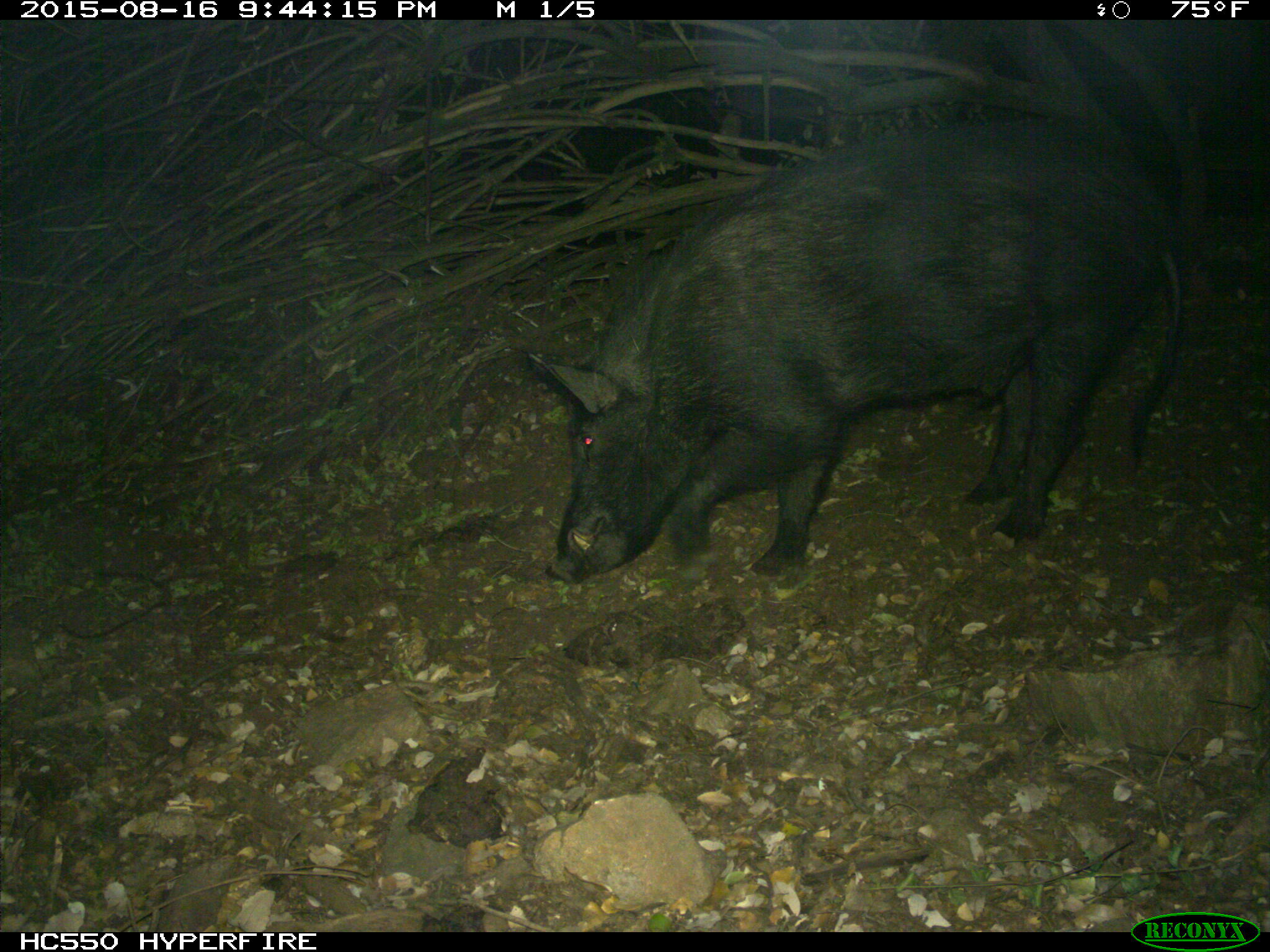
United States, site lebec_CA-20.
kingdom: Animalia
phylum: Chordata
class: Mammalia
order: Artiodactyla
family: Suidae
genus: Sus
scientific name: Sus scrofa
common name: wild boar